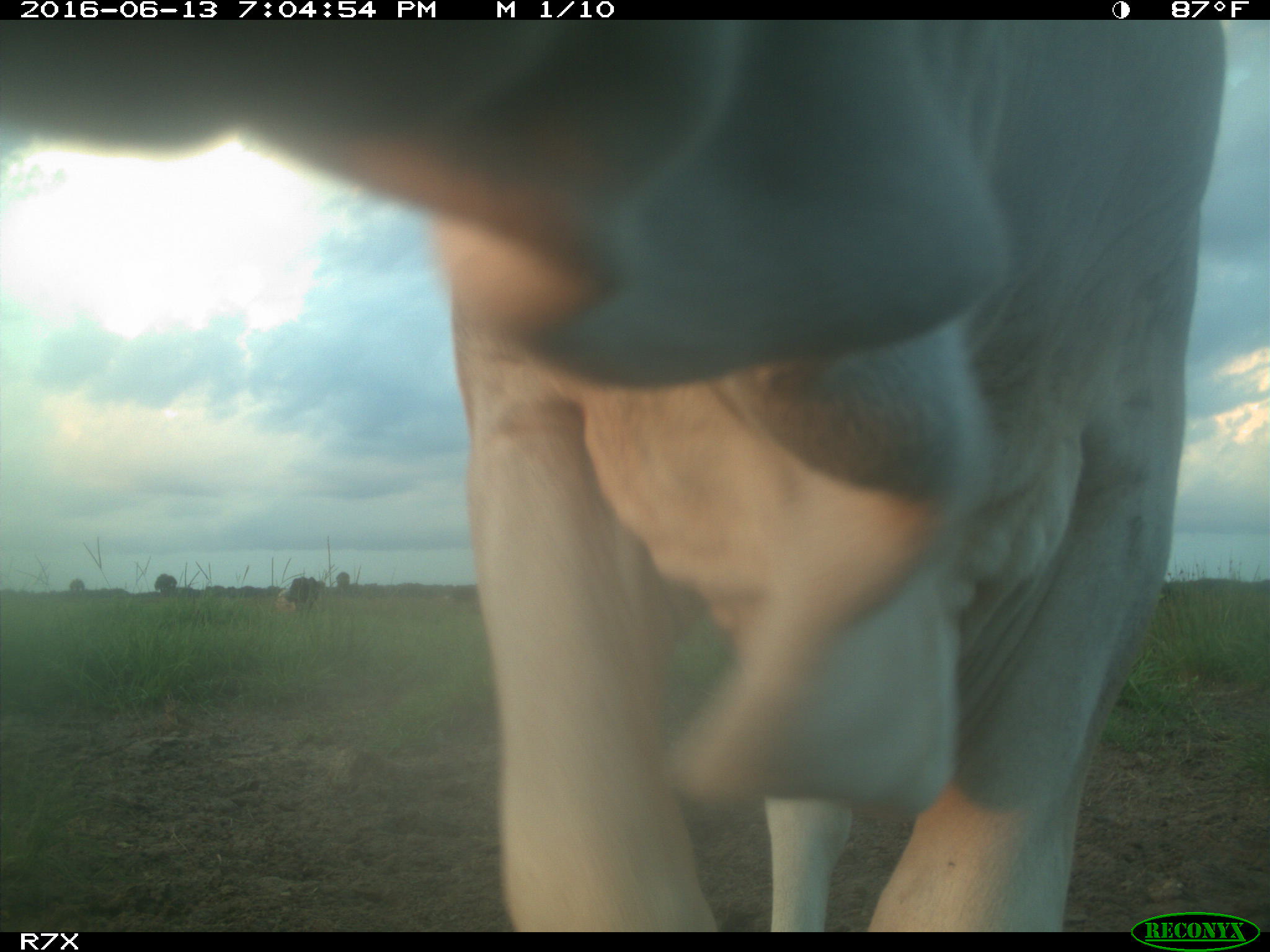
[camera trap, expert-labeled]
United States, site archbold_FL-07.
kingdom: Animalia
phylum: Chordata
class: Mammalia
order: Artiodactyla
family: Bovidae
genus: Bos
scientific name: Bos taurus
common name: domestic cow